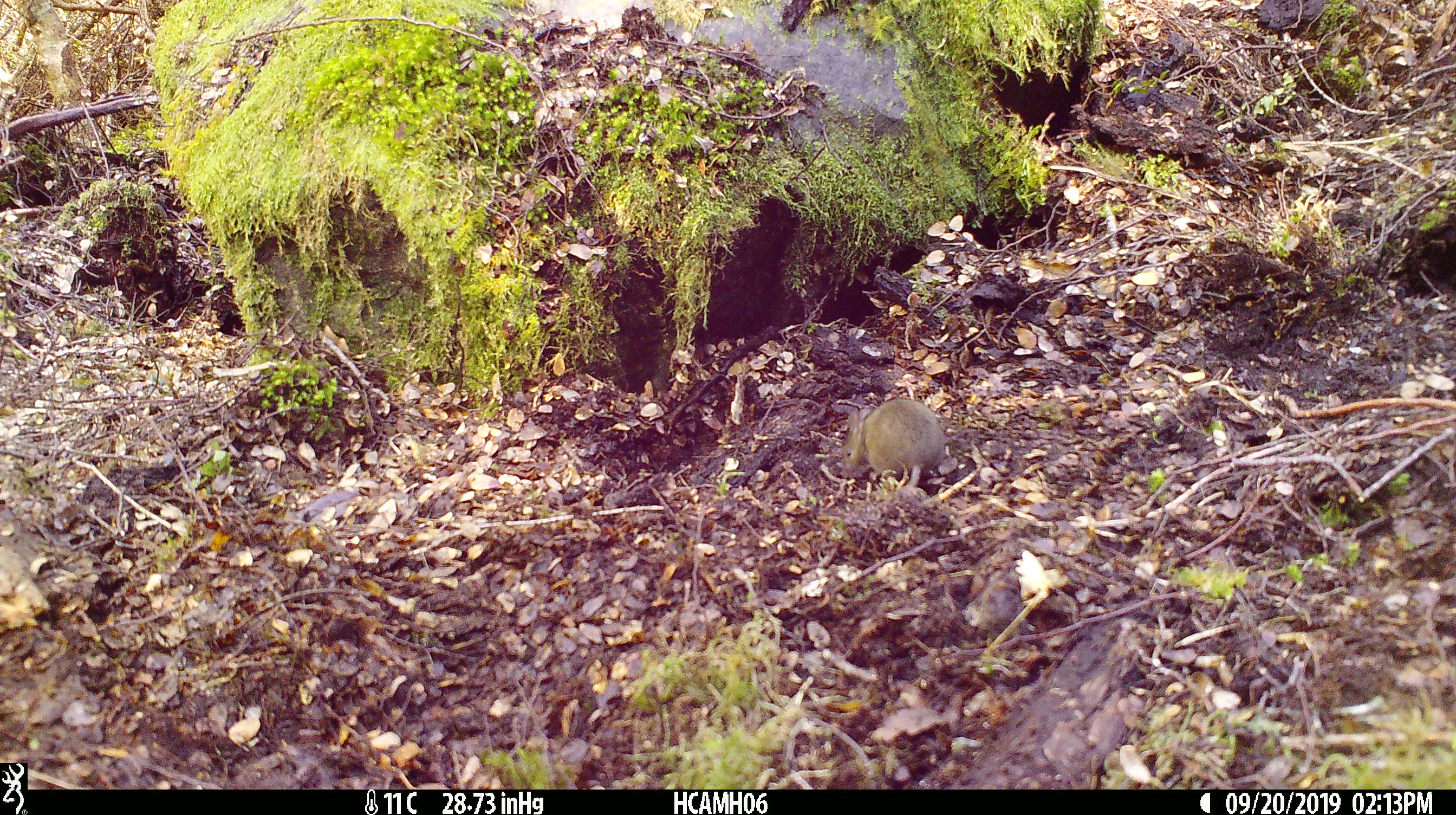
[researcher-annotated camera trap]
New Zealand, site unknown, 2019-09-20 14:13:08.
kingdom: Animalia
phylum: Chordata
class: Mammalia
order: Rodentia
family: Muridae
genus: Mus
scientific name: Mus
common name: mouse